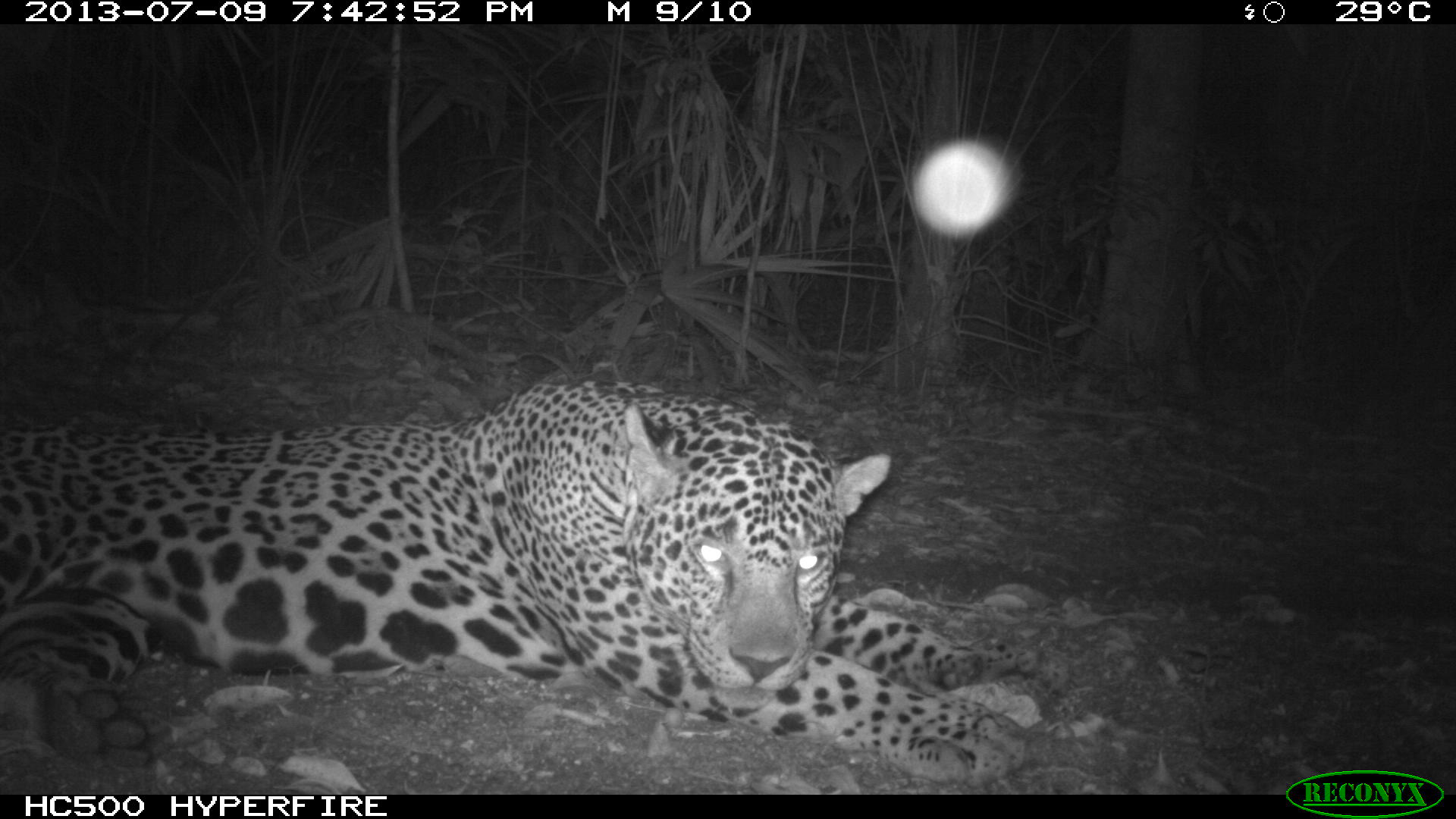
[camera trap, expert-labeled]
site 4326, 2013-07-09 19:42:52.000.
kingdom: Animalia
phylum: Chordata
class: Mammalia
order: Carnivora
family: Felidae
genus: Panthera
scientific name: Panthera onca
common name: jaguar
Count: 1.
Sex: male.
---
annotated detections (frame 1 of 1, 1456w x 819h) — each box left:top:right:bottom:
panthera onca: 0:371:1059:789